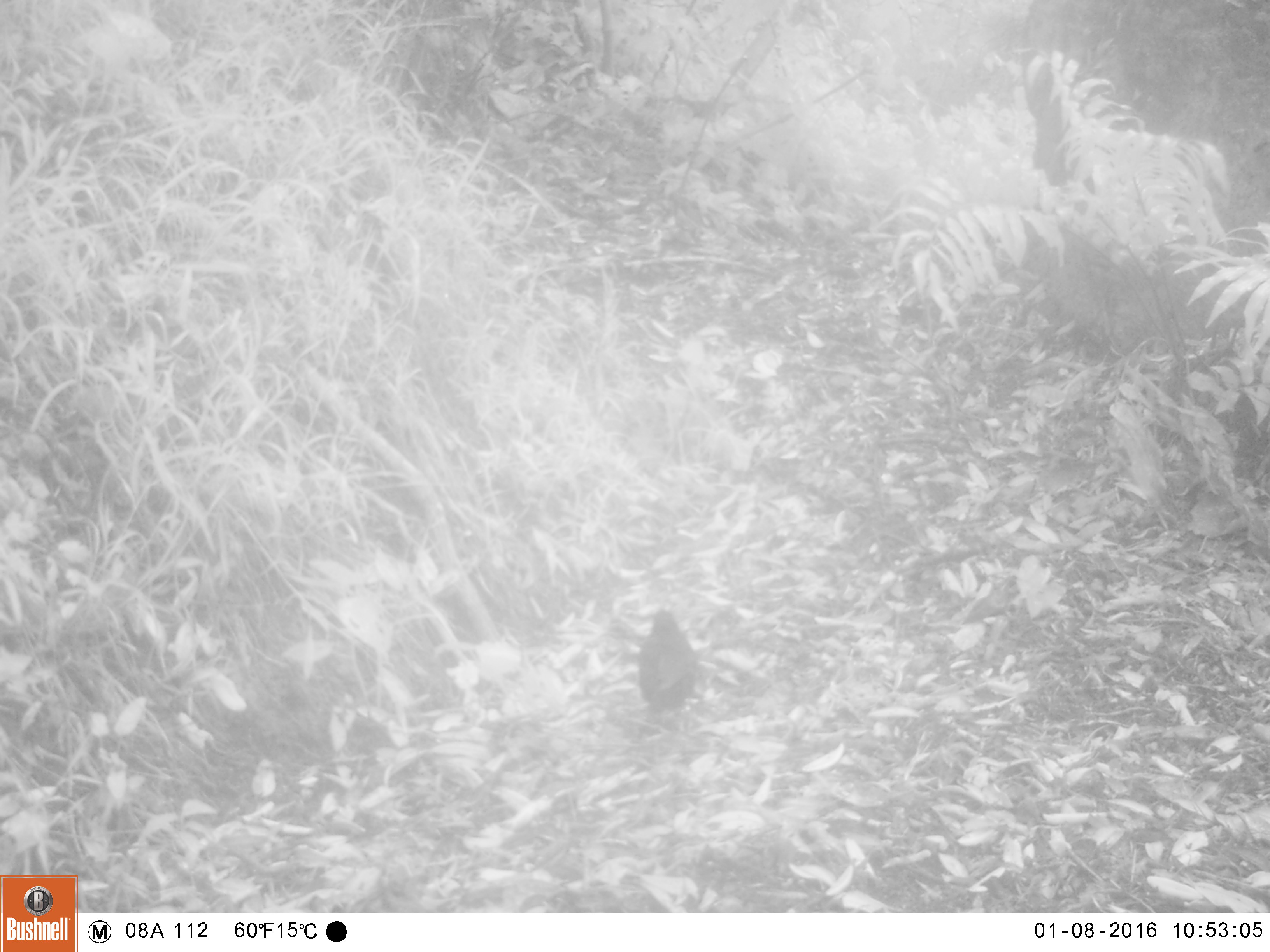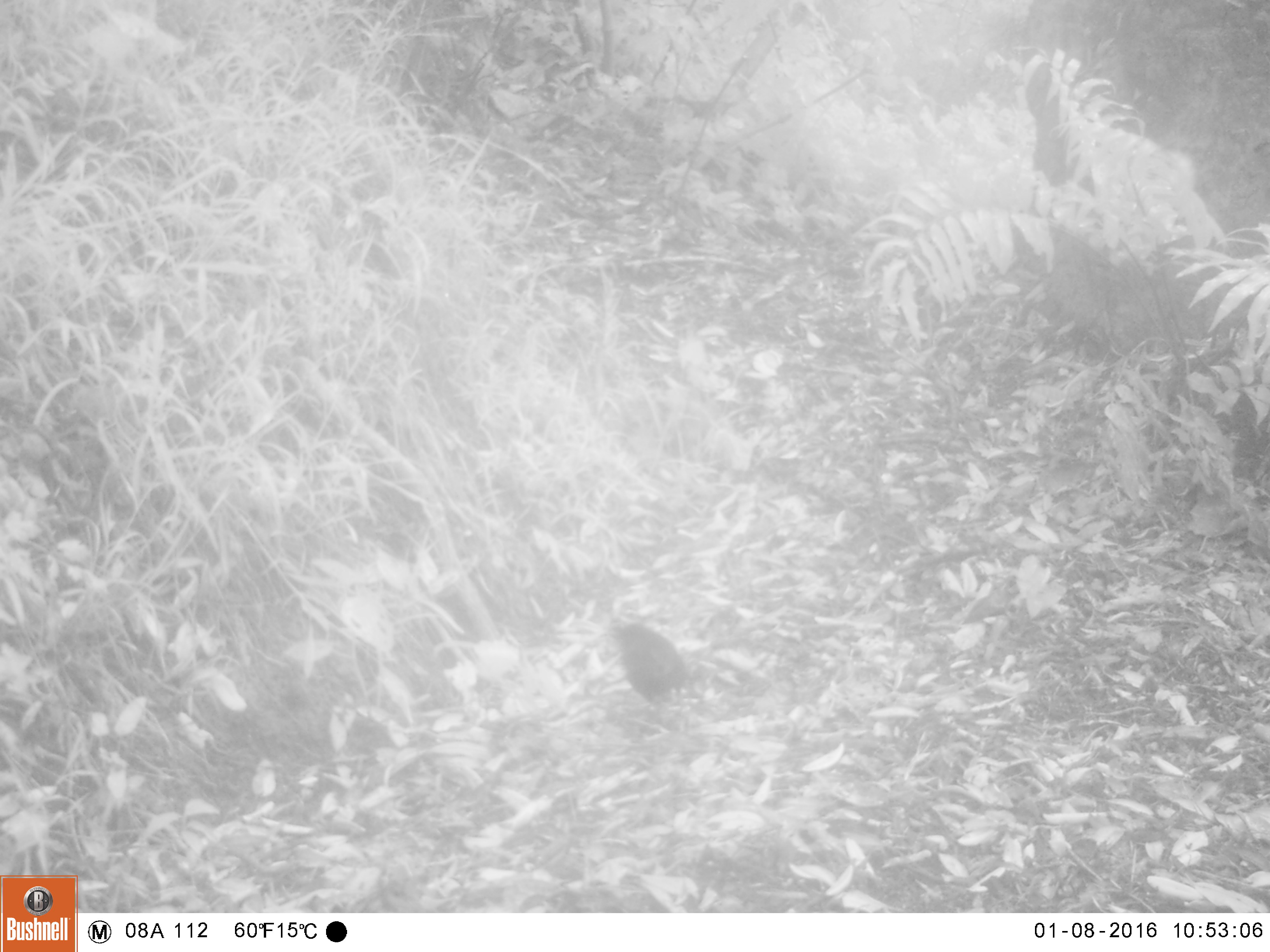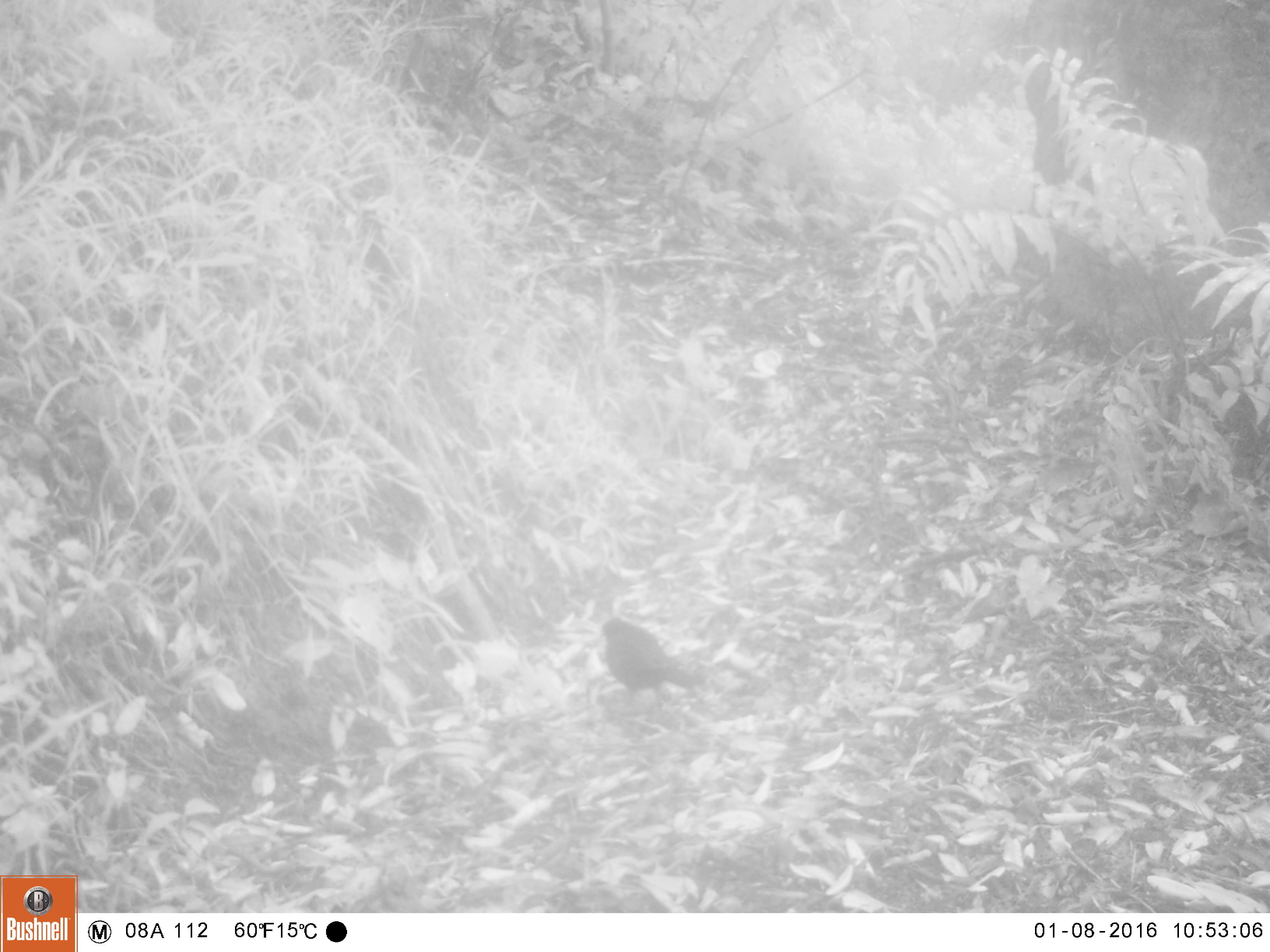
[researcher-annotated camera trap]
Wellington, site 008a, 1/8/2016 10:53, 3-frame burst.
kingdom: Animalia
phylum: Chordata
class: Aves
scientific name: Aves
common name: bird